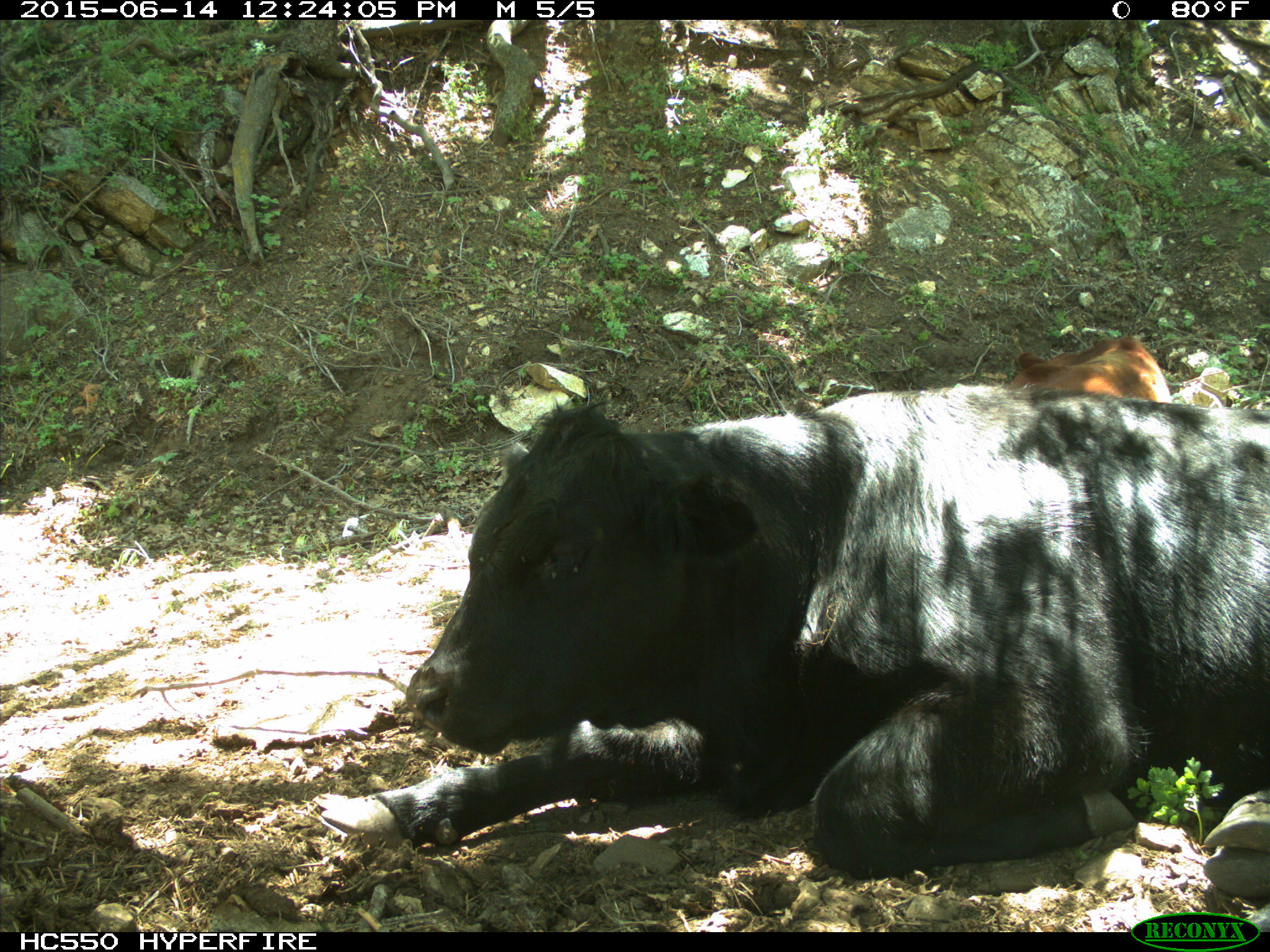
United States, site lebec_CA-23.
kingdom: Animalia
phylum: Chordata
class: Mammalia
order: Artiodactyla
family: Bovidae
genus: Bos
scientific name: Bos taurus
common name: domestic cow